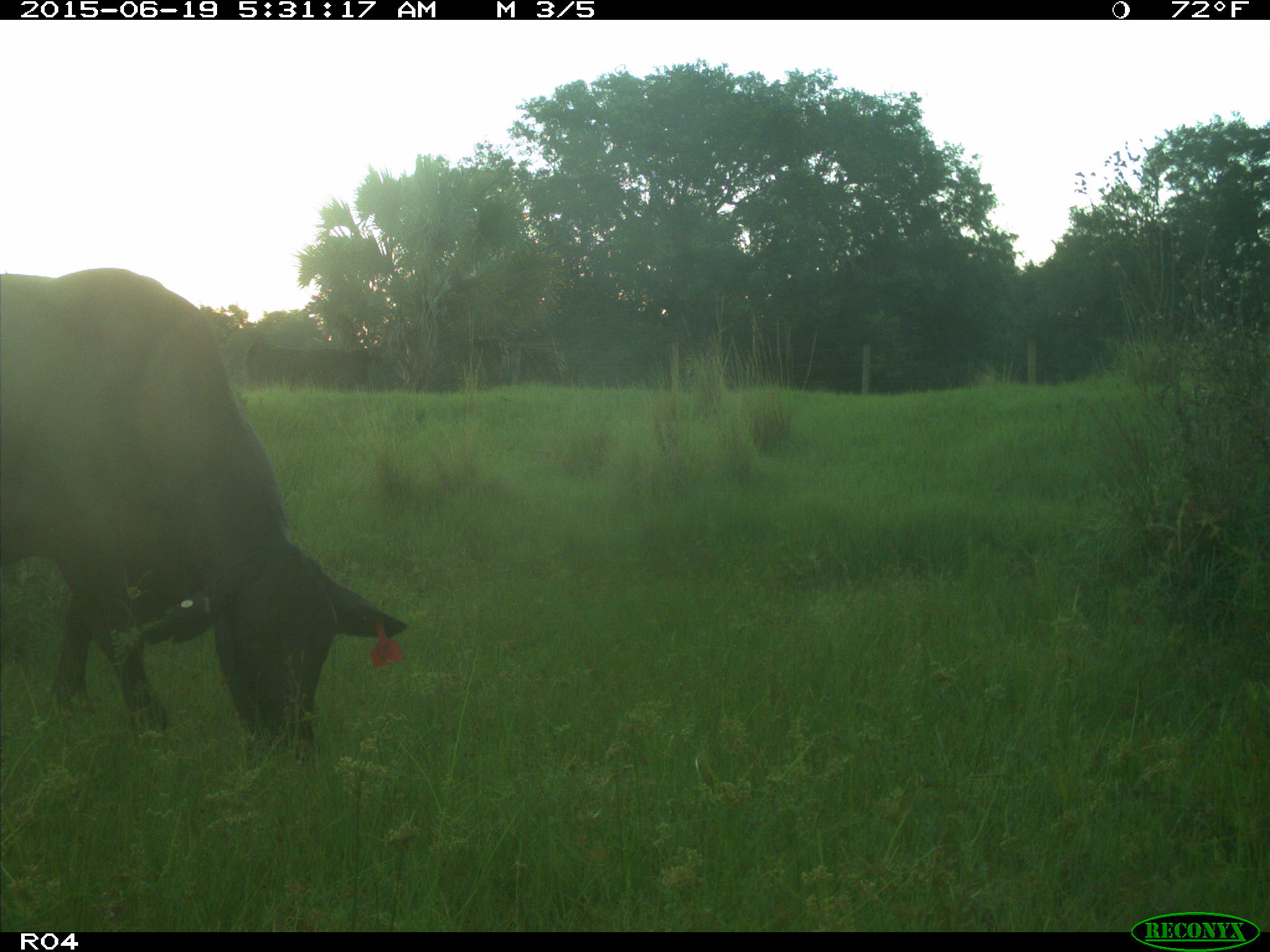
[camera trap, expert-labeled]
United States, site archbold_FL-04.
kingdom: Animalia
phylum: Chordata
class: Mammalia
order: Artiodactyla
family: Bovidae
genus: Bos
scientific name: Bos taurus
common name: domestic cow